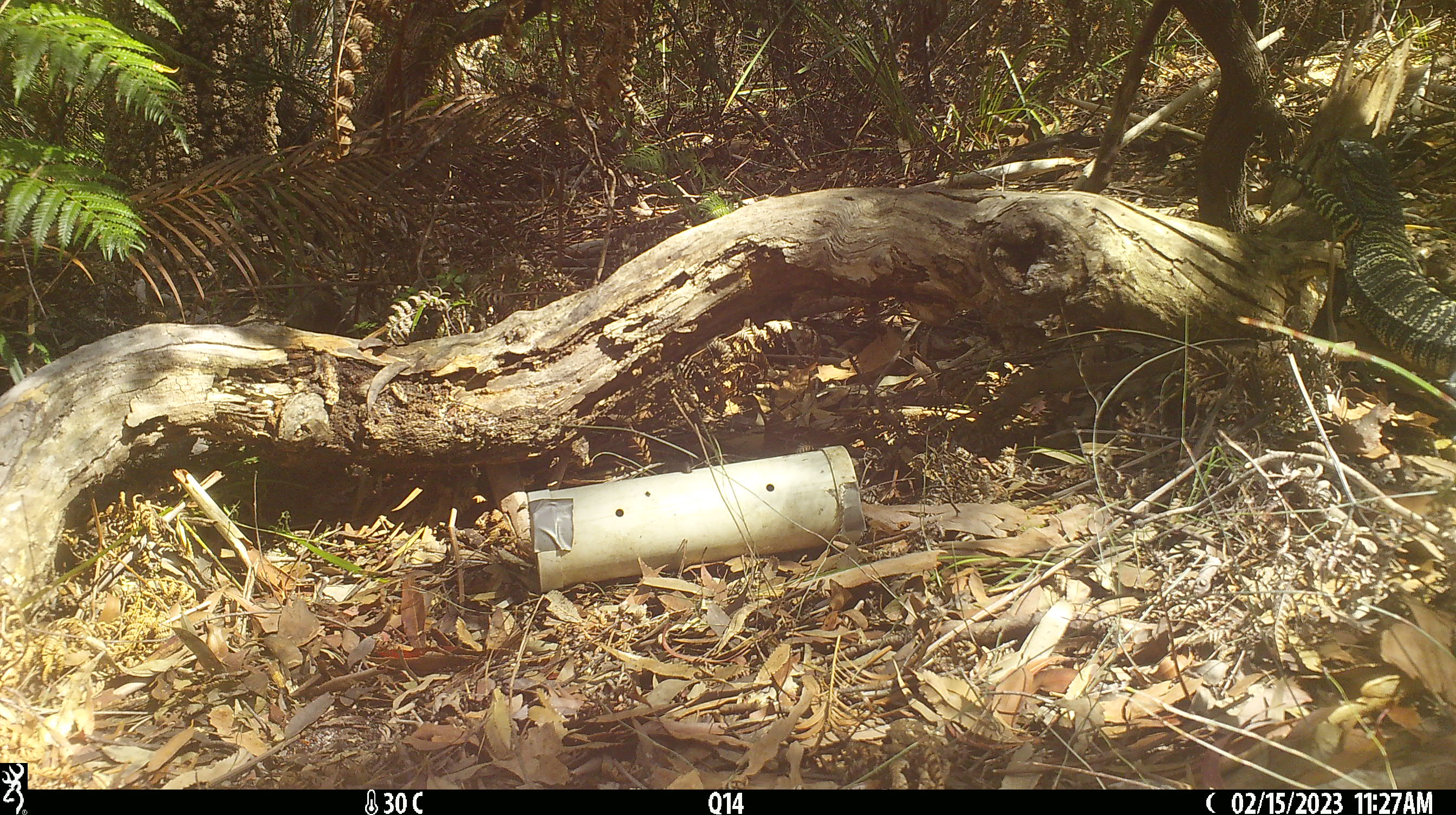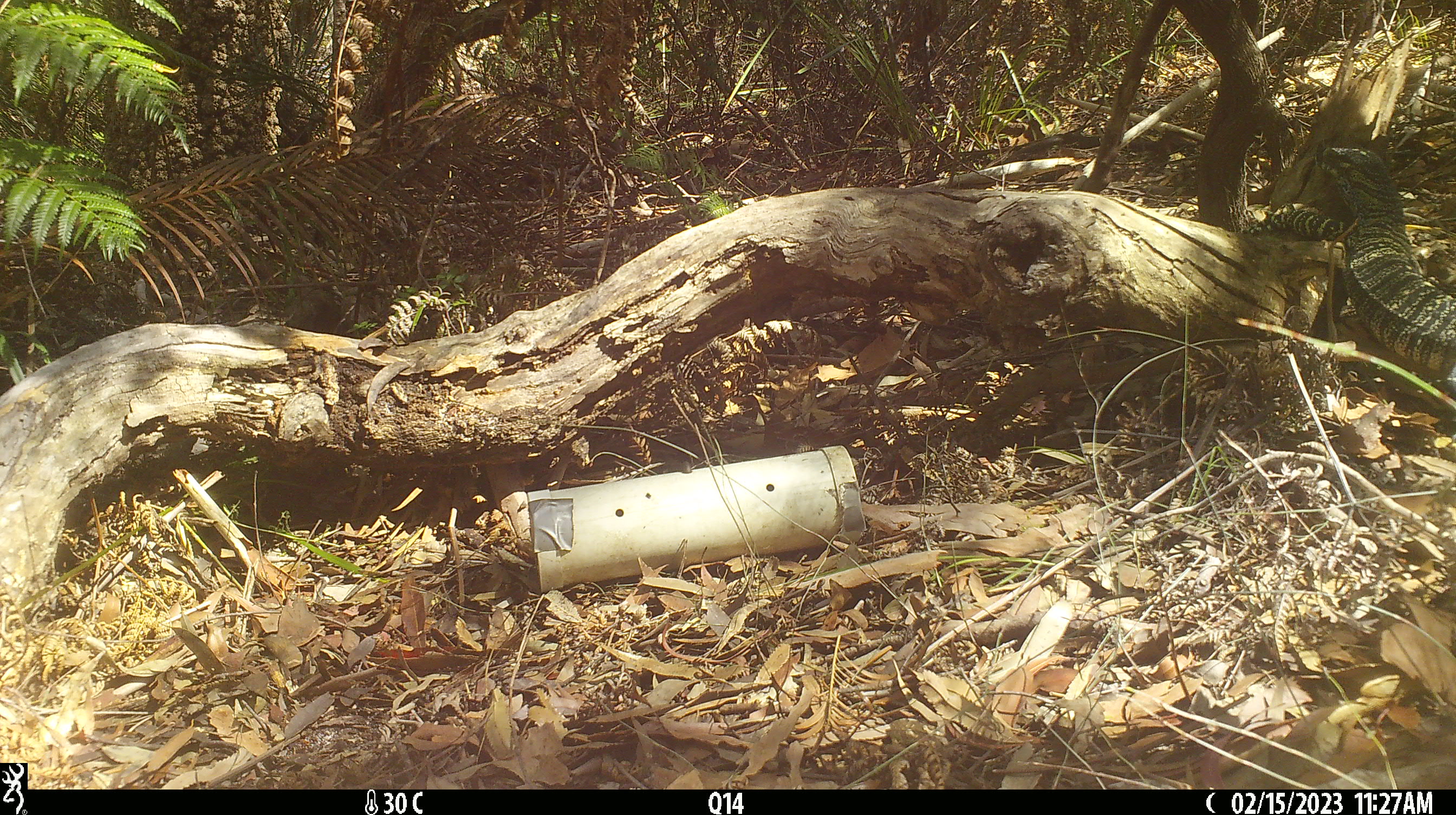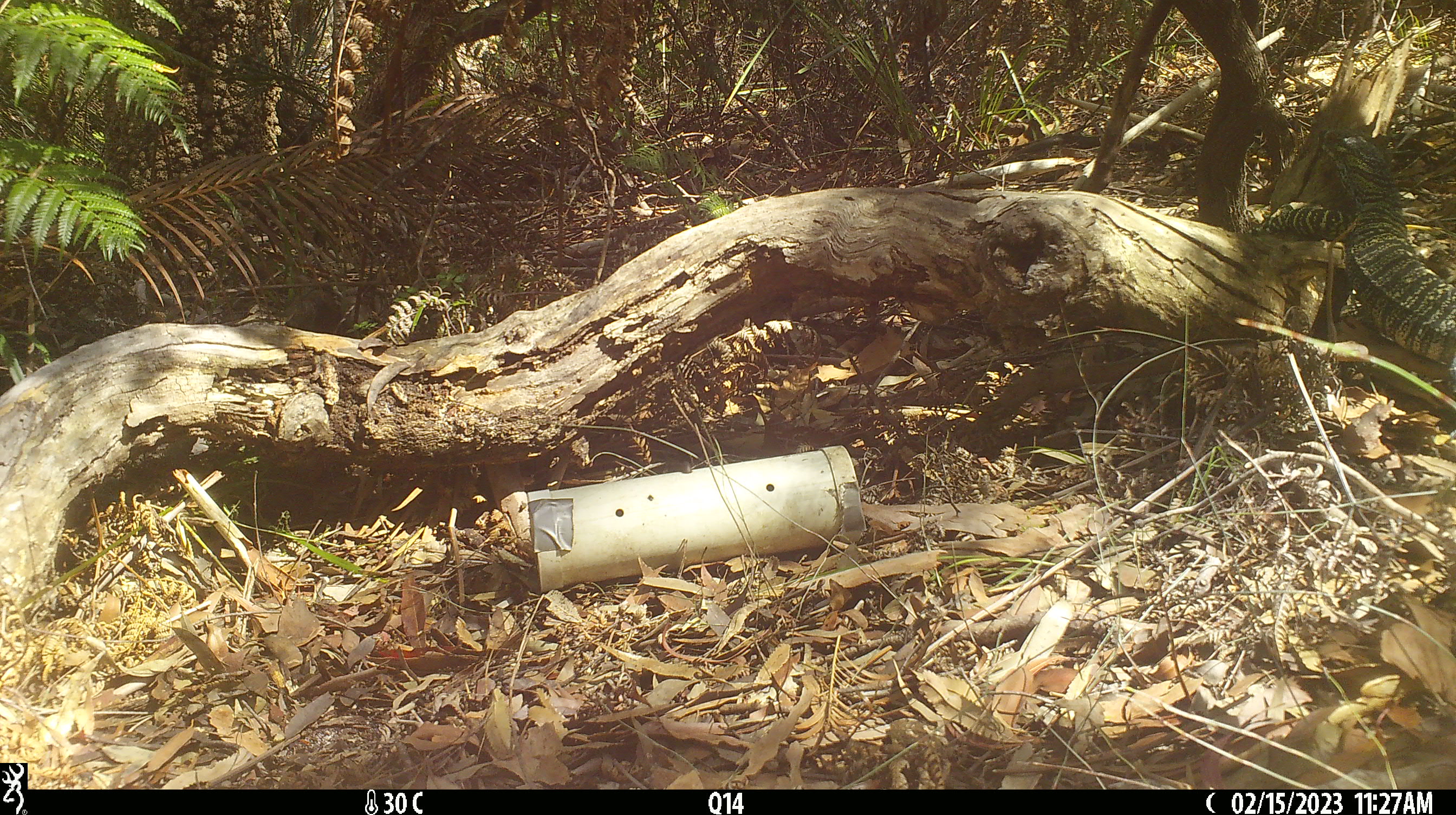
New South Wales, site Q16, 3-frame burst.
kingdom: Animalia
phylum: Chordata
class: Reptilia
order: Squamata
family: Varanidae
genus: Varanus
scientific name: Varanus varius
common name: lace monitor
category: goanna